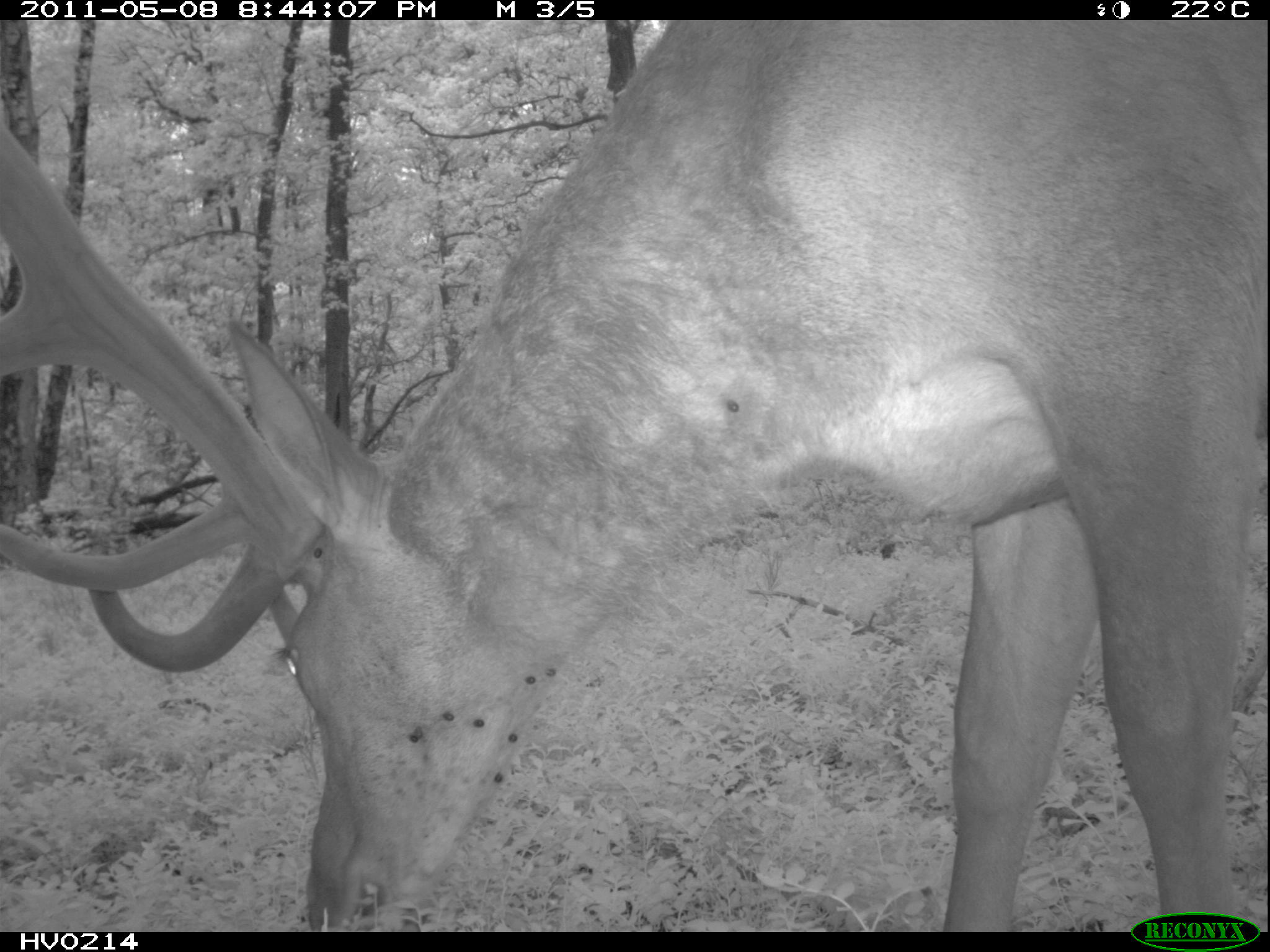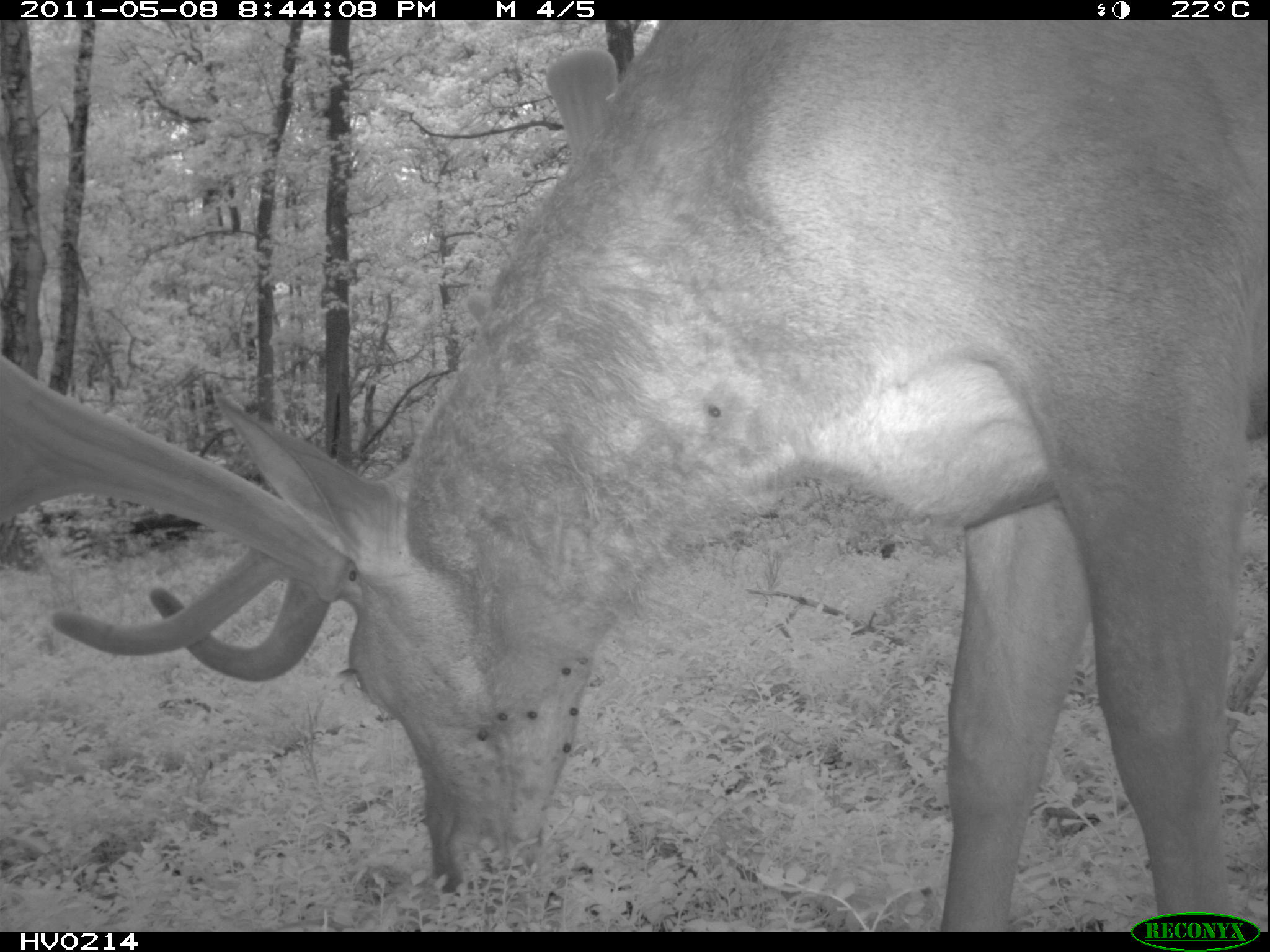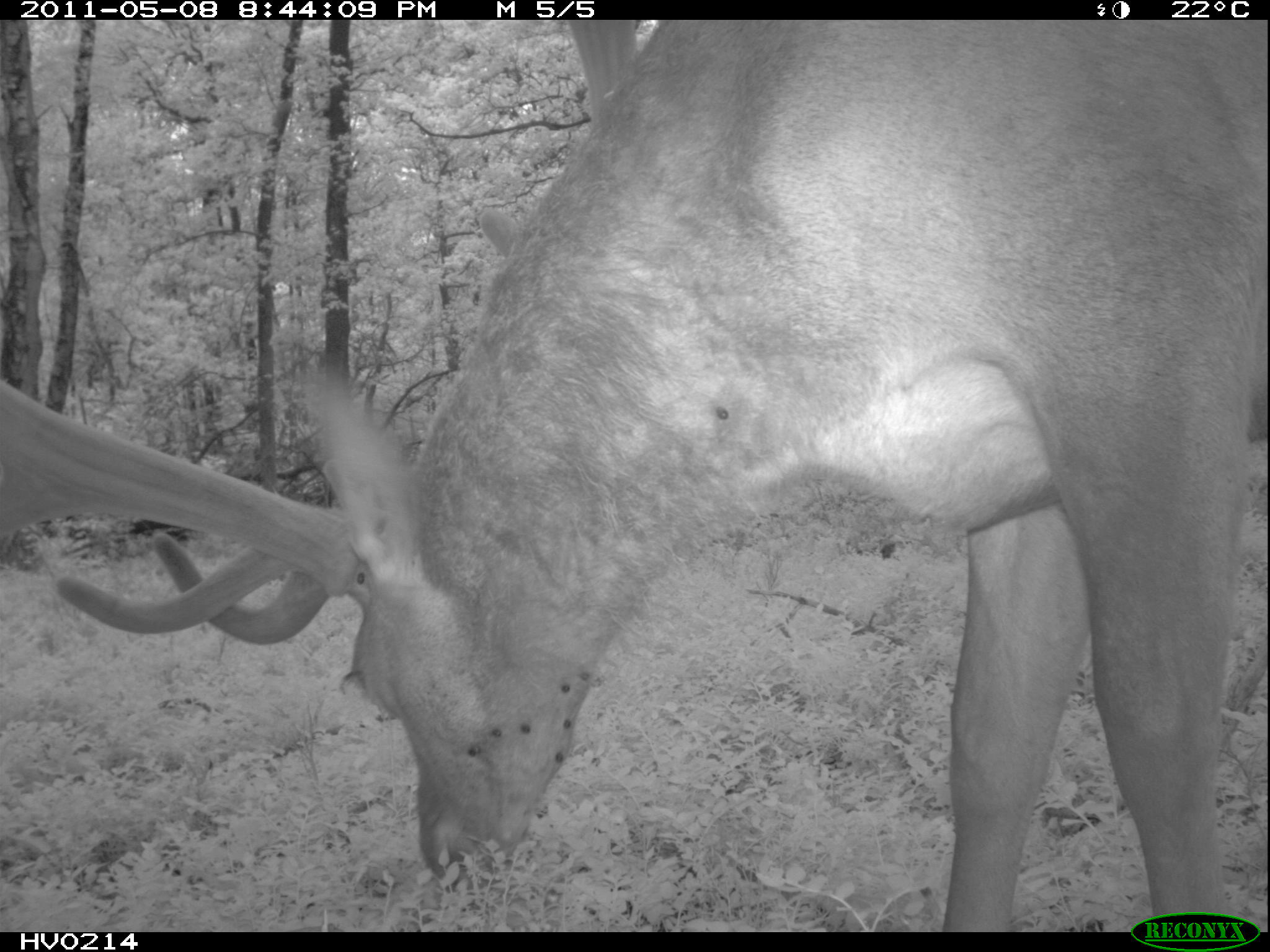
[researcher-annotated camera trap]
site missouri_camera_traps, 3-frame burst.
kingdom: Animalia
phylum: Chordata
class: Mammalia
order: Artiodactyla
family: Cervidae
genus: Cervus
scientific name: Cervus elaphus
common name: red deer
Red deer (Cervus elaphus). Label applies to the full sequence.